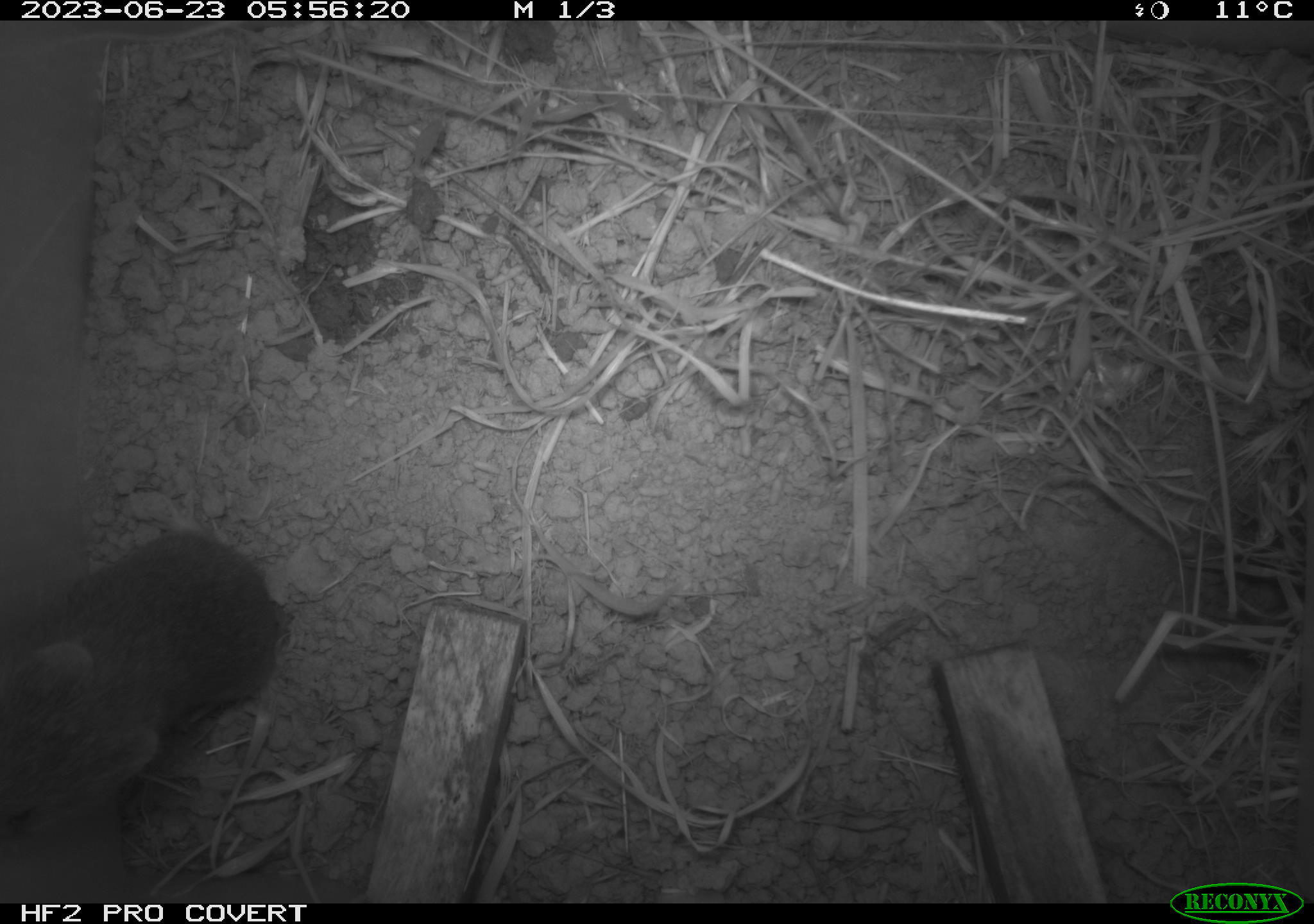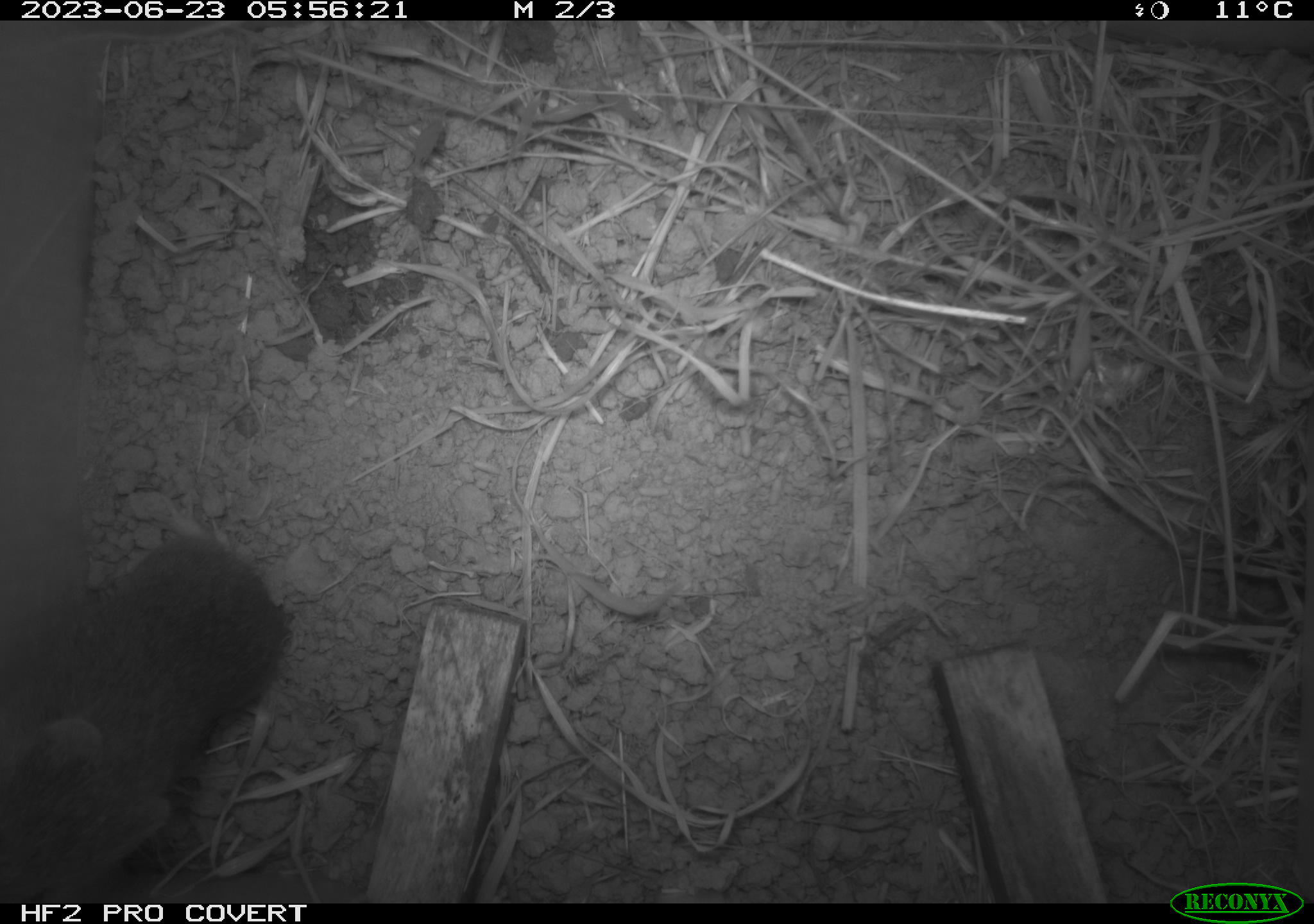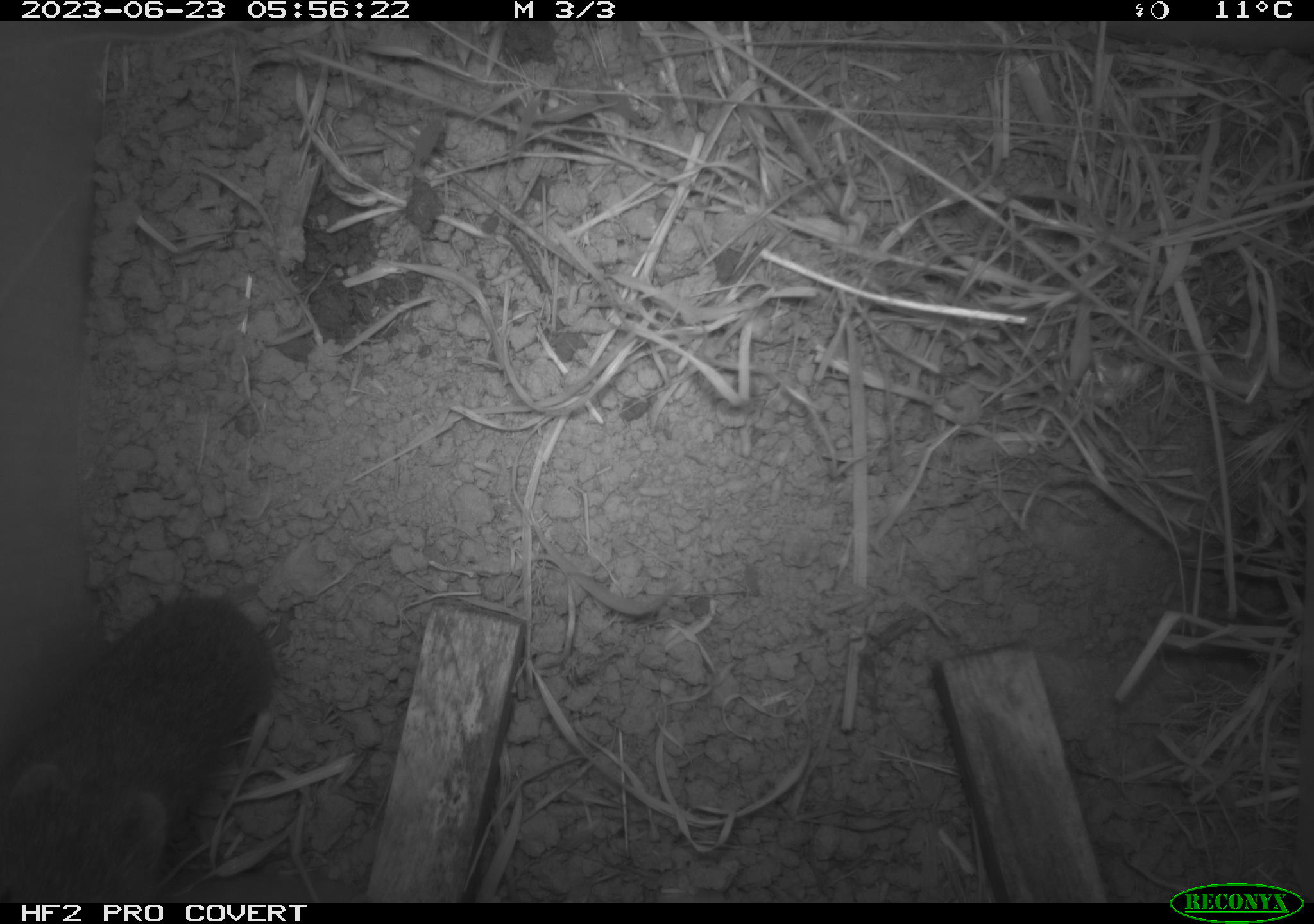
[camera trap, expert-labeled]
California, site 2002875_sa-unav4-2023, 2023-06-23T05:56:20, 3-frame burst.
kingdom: Animalia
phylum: Chordata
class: Mammalia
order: Rodentia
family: Cricetidae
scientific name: Arvicolinae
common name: voles, lemmings, and muskrats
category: arvicolinae subfamily